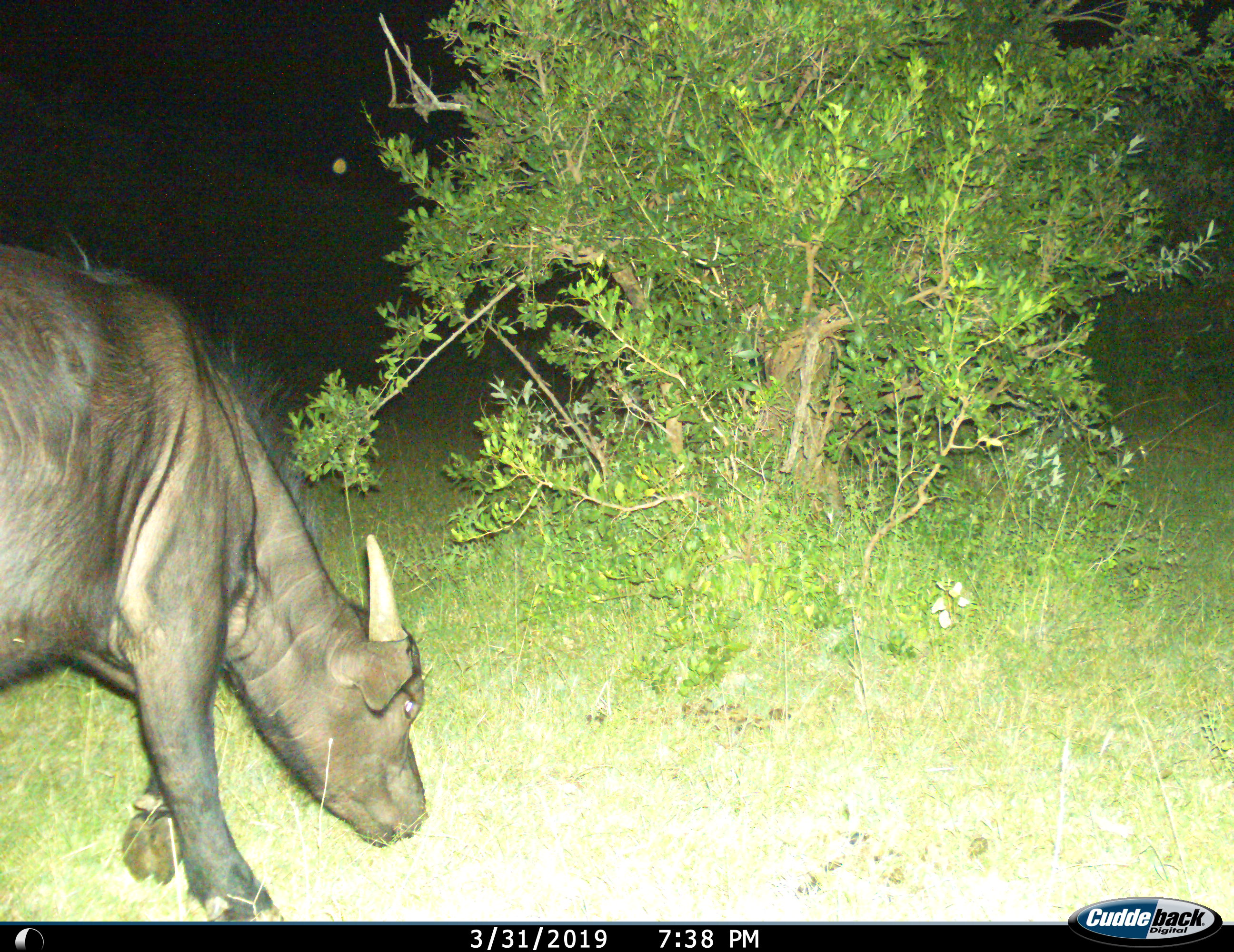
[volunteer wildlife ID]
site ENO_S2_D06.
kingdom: Animalia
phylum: Chordata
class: Mammalia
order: Artiodactyla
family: Bovidae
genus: Syncerus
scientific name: Syncerus caffer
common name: african buffalo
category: buffalo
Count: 1.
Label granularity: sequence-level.